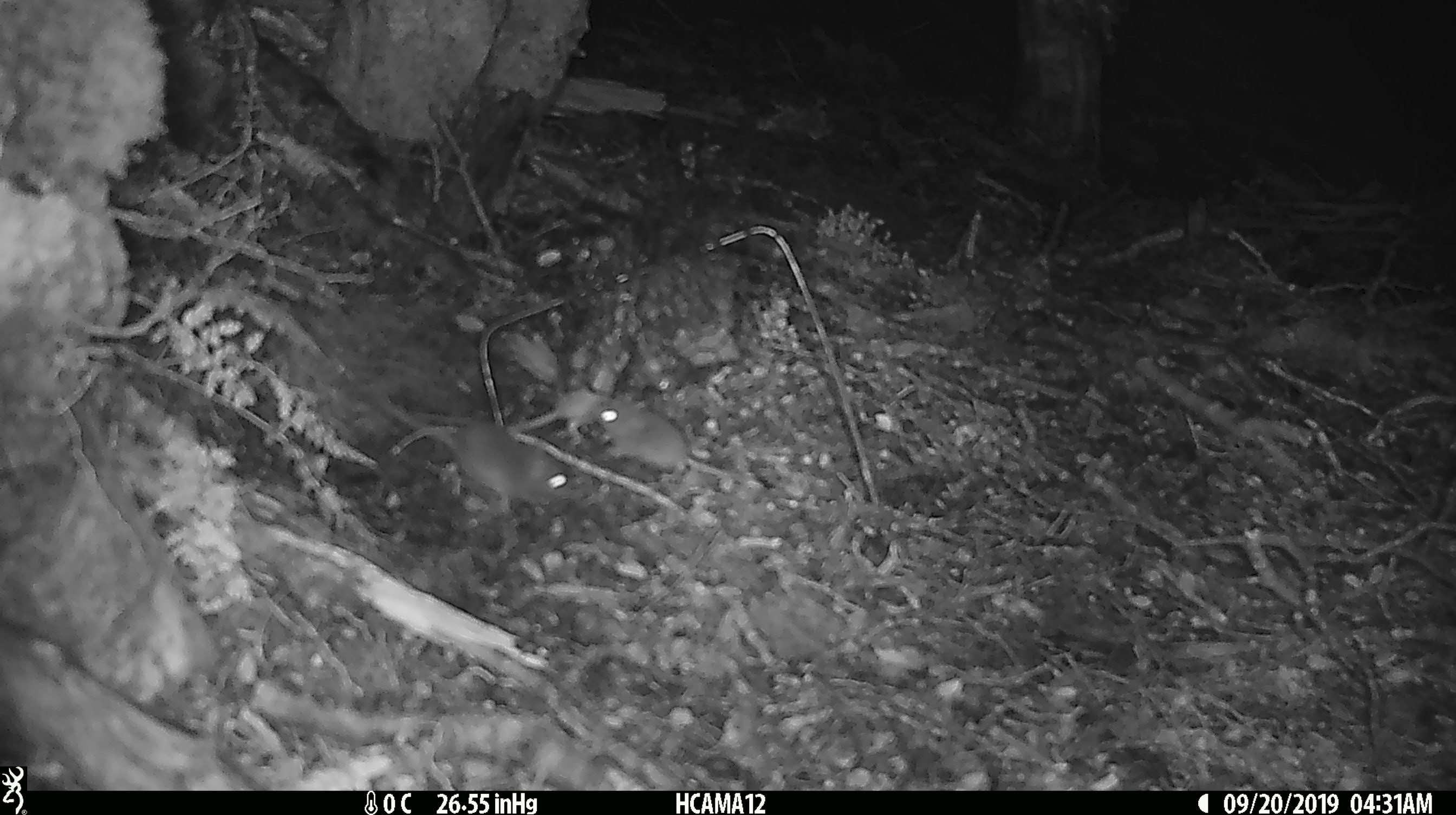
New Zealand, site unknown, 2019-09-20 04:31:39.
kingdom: Animalia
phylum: Chordata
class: Mammalia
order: Rodentia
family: Muridae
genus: Mus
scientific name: Mus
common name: mouse